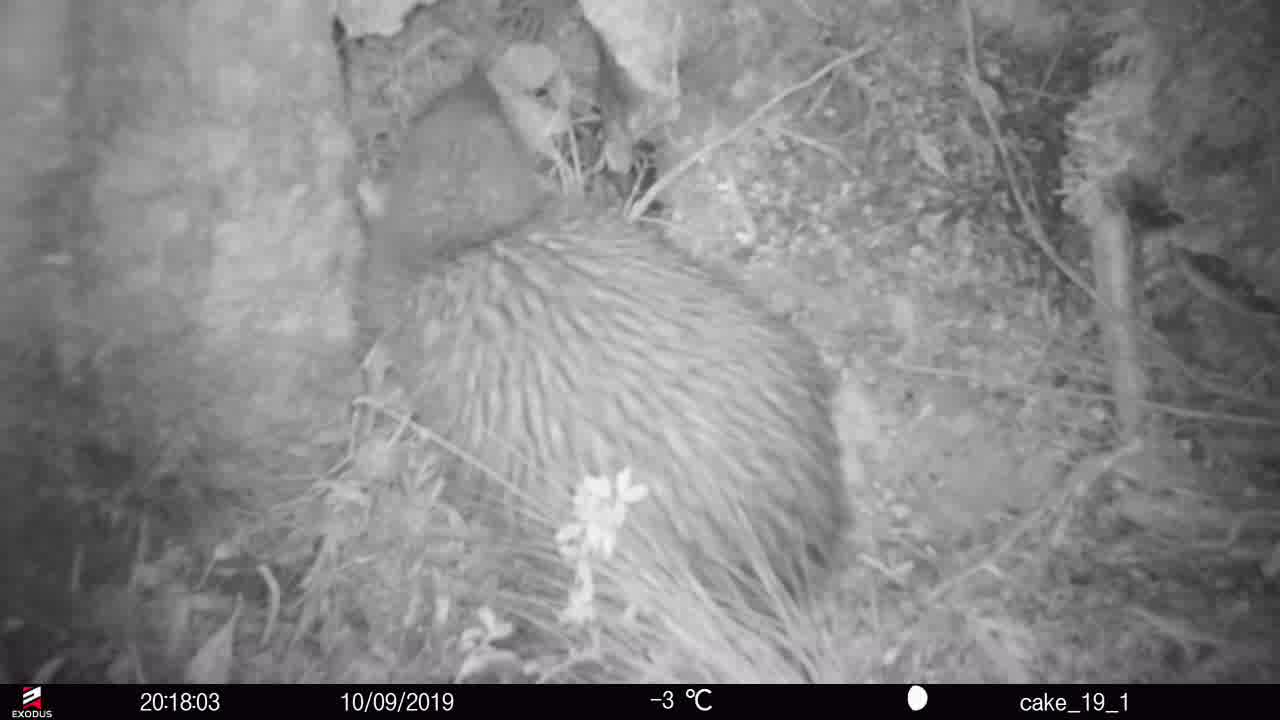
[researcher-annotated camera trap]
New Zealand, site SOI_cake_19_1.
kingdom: Animalia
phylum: Chordata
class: Aves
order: Apterygiformes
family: Apterygidae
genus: Apteryx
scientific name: Apteryx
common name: kiwi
Kiwi (Apteryx).